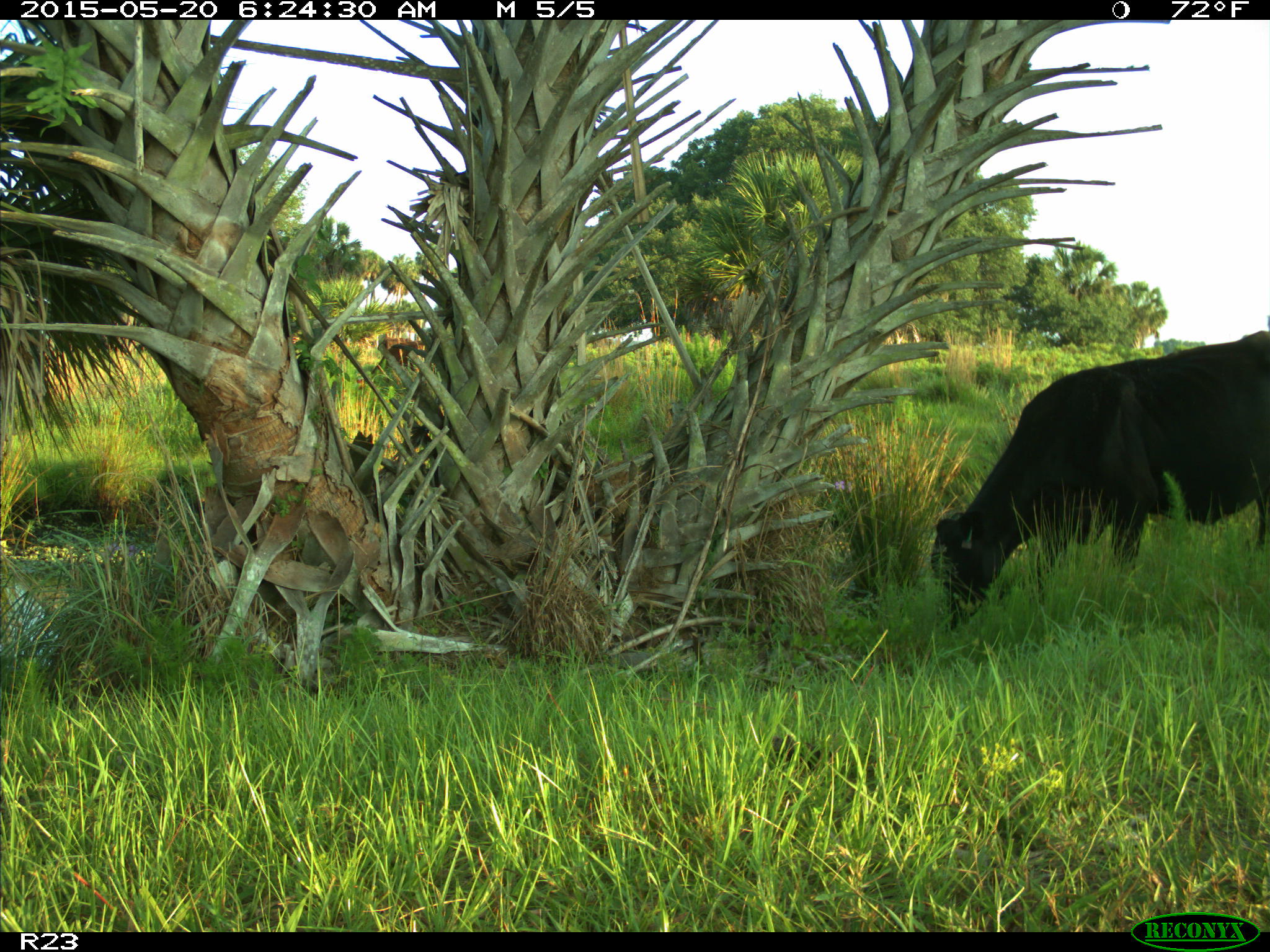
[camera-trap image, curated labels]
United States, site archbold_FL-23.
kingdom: Animalia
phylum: Chordata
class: Mammalia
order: Artiodactyla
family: Bovidae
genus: Bos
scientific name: Bos taurus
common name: domestic cow